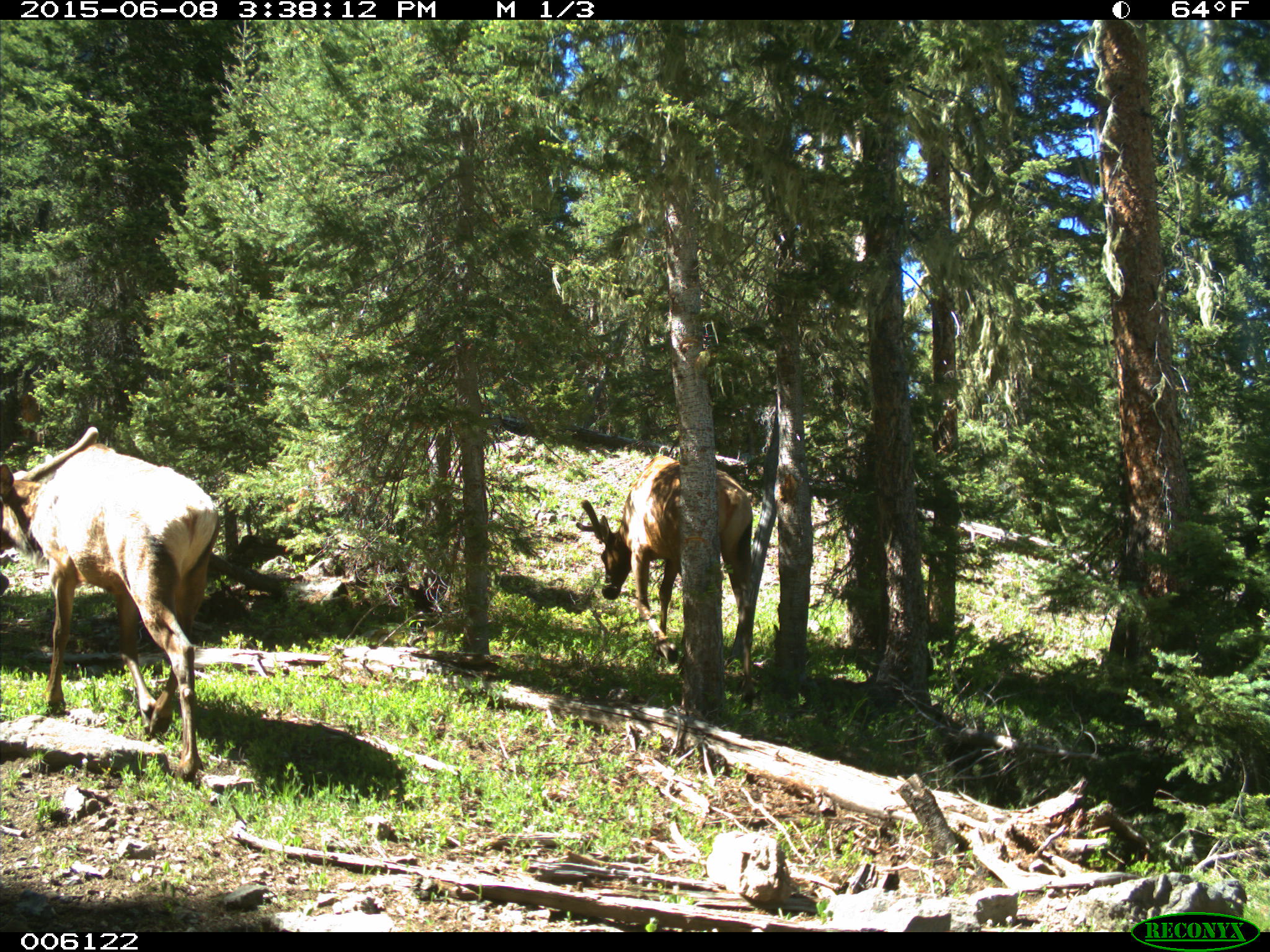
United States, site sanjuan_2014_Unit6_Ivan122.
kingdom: Animalia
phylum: Chordata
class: Mammalia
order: Artiodactyla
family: Cervidae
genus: Cervus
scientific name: Cervus elaphus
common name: red deer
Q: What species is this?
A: Cervus elaphus (red deer).